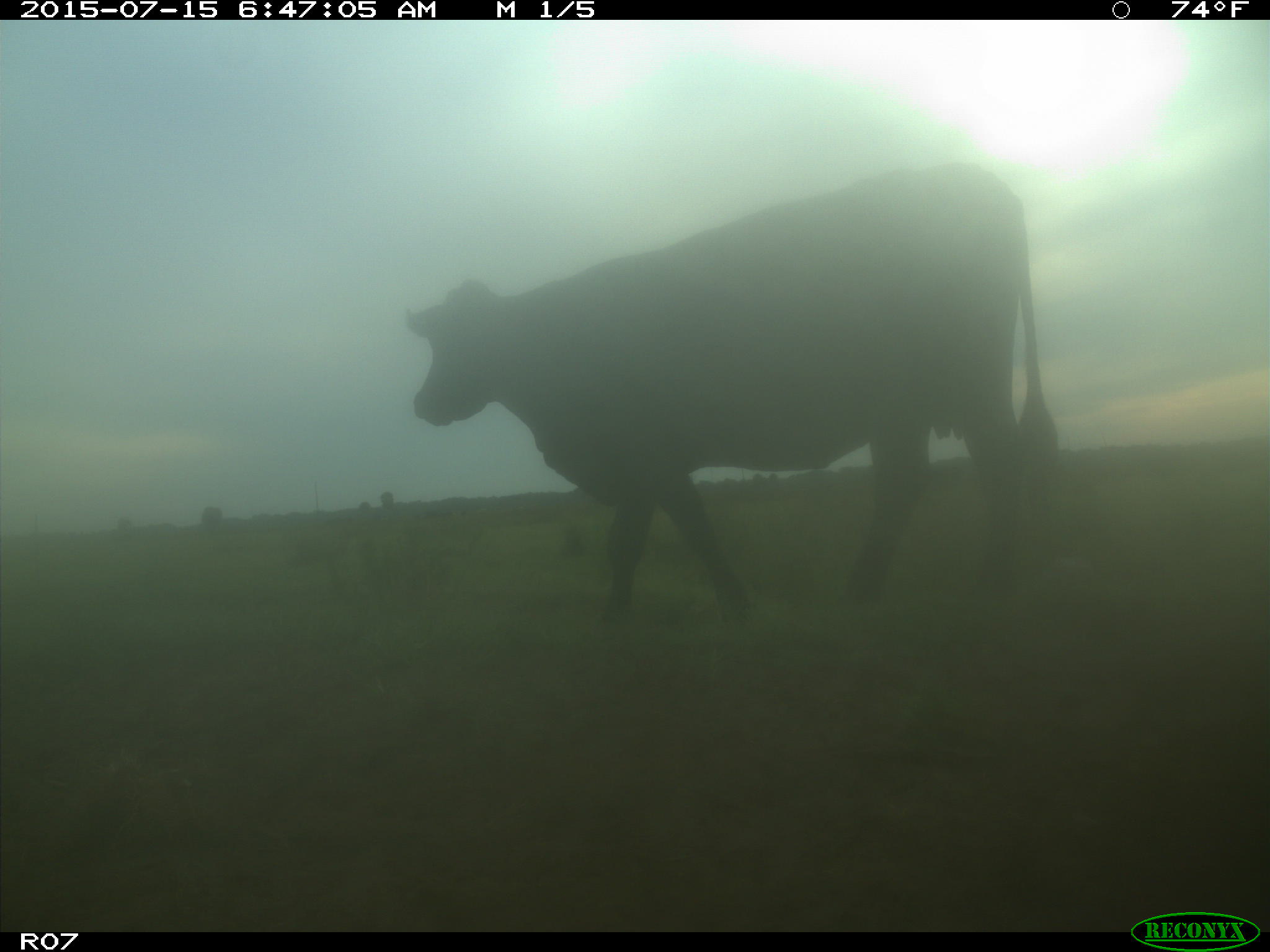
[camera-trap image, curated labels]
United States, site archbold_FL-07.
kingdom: Animalia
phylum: Chordata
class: Mammalia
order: Artiodactyla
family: Bovidae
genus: Bos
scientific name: Bos taurus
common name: domestic cow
Bos taurus (domestic cow).